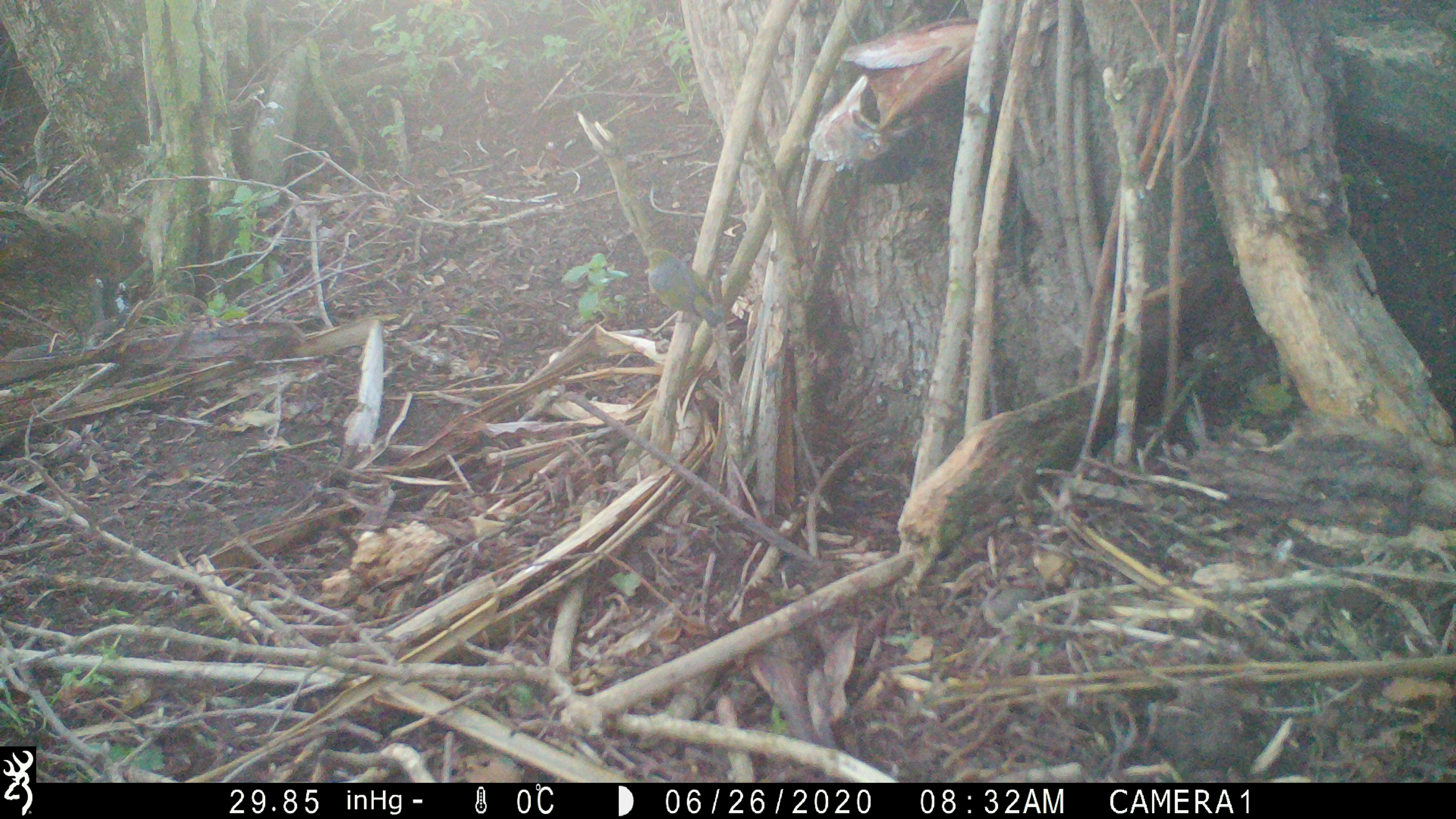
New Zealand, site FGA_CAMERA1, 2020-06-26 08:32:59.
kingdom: Animalia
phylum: Chordata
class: Aves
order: Passeriformes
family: Zosteropidae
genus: Zosterops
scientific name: Zosterops lateralis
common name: silvereye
Silvereye (Zosterops lateralis).